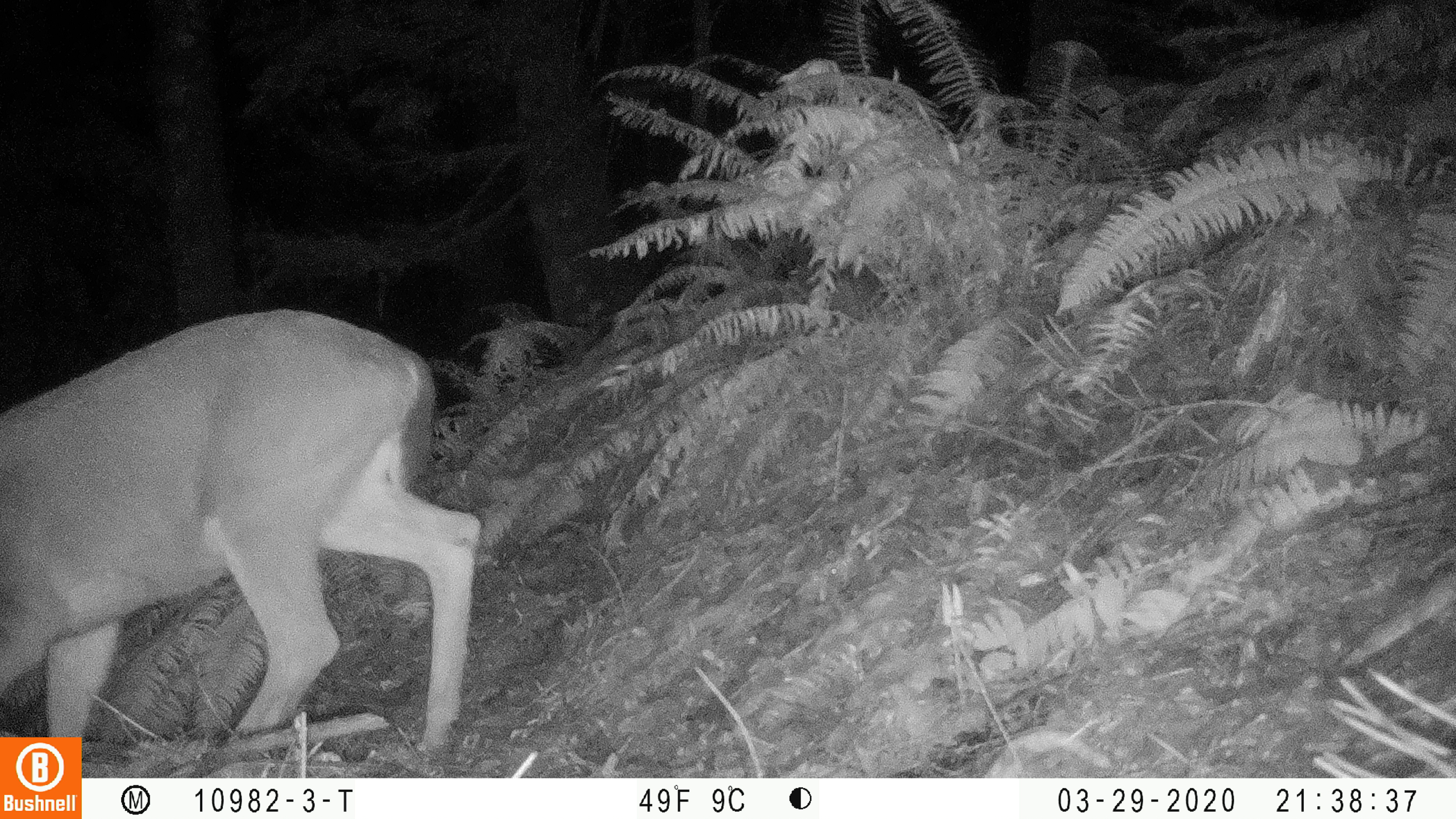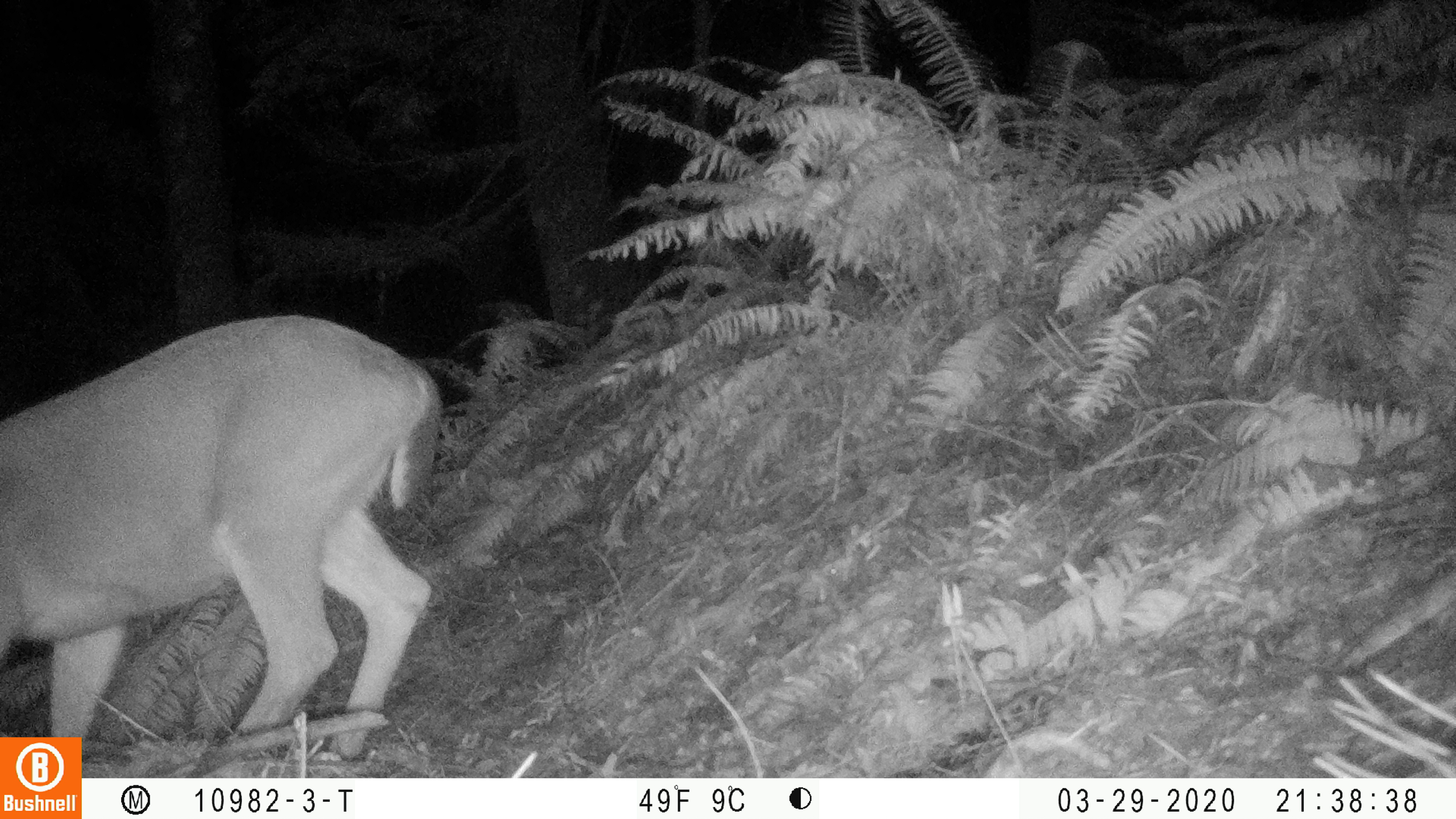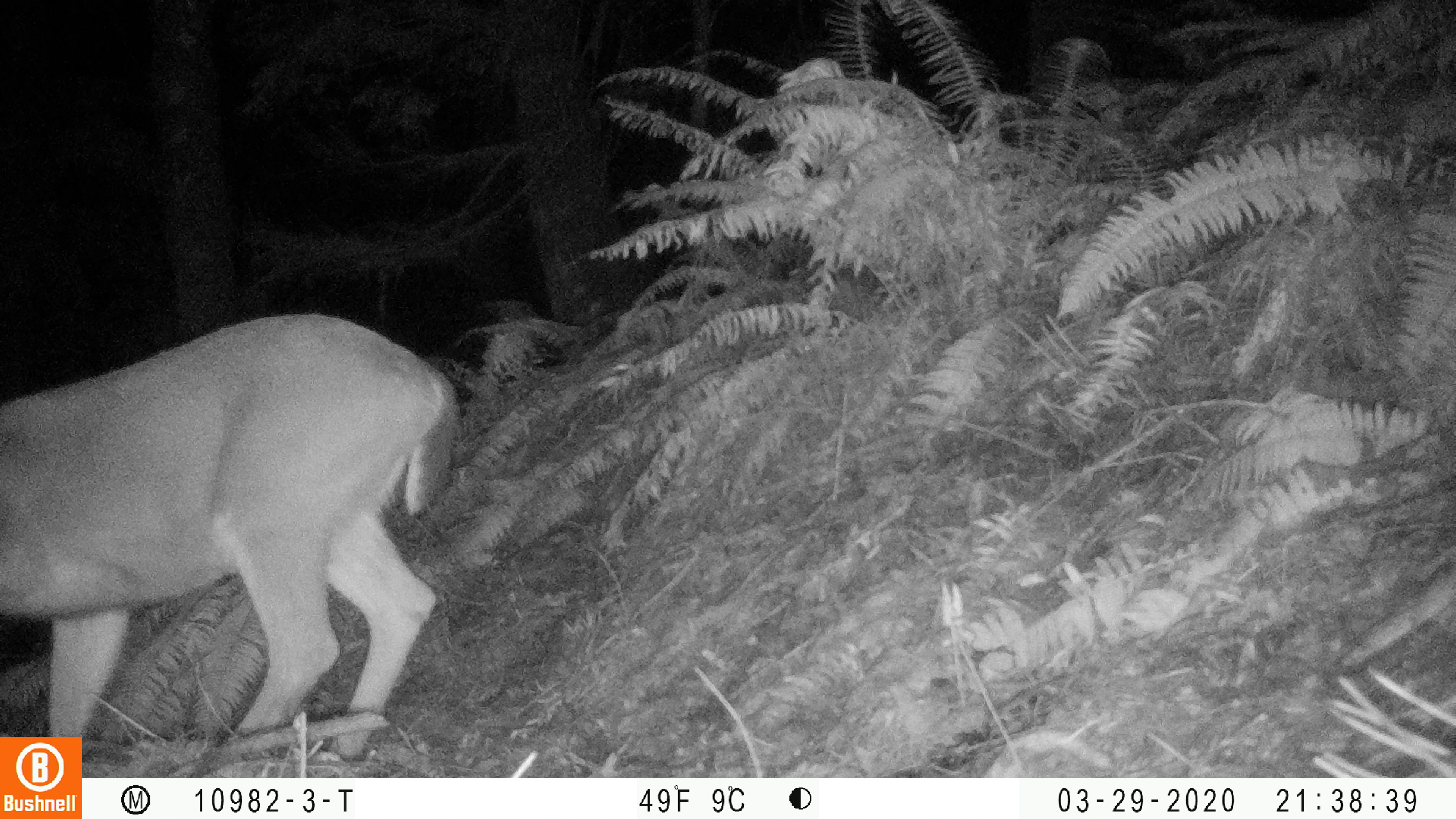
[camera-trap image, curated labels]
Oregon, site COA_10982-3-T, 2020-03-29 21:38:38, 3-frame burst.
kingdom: Animalia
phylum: Chordata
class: Mammalia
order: Artiodactyla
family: Cervidae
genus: Odocoileus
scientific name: Odocoileus hemionus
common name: black-tailed deer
Black-tailed deer (Odocoileus hemionus).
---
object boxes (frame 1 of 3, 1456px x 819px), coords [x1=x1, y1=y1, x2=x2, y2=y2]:
black-tailed deer: [x1=0, y1=283, x2=501, y2=730]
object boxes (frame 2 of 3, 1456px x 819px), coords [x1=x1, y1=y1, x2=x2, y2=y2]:
black-tailed deer: [x1=0, y1=292, x2=452, y2=730]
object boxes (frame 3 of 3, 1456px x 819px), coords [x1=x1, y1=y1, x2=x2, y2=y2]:
black-tailed deer: [x1=0, y1=283, x2=465, y2=725]